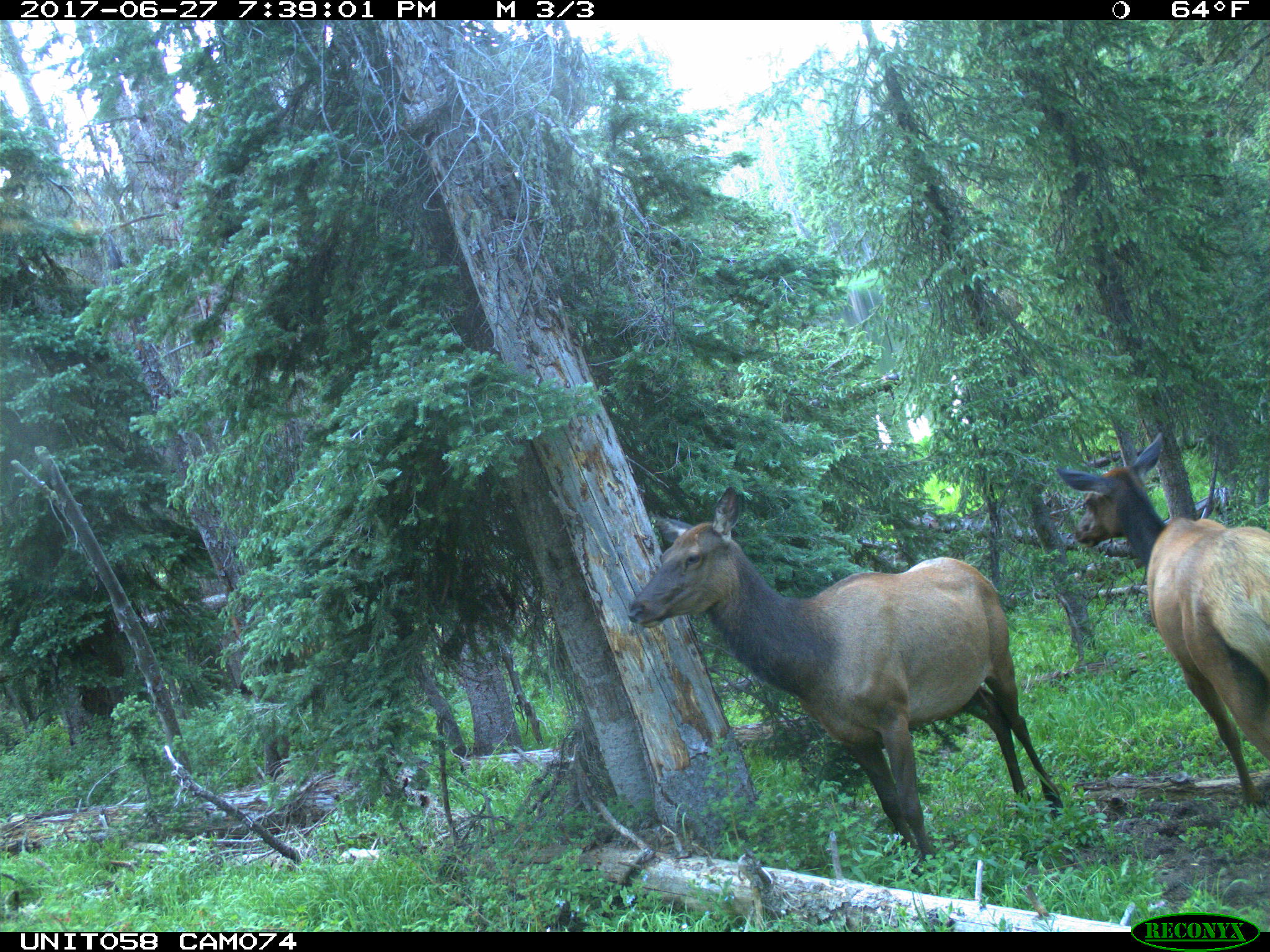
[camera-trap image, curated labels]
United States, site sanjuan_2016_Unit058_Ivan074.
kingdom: Animalia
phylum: Chordata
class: Mammalia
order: Artiodactyla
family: Cervidae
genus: Cervus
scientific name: Cervus elaphus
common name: red deer